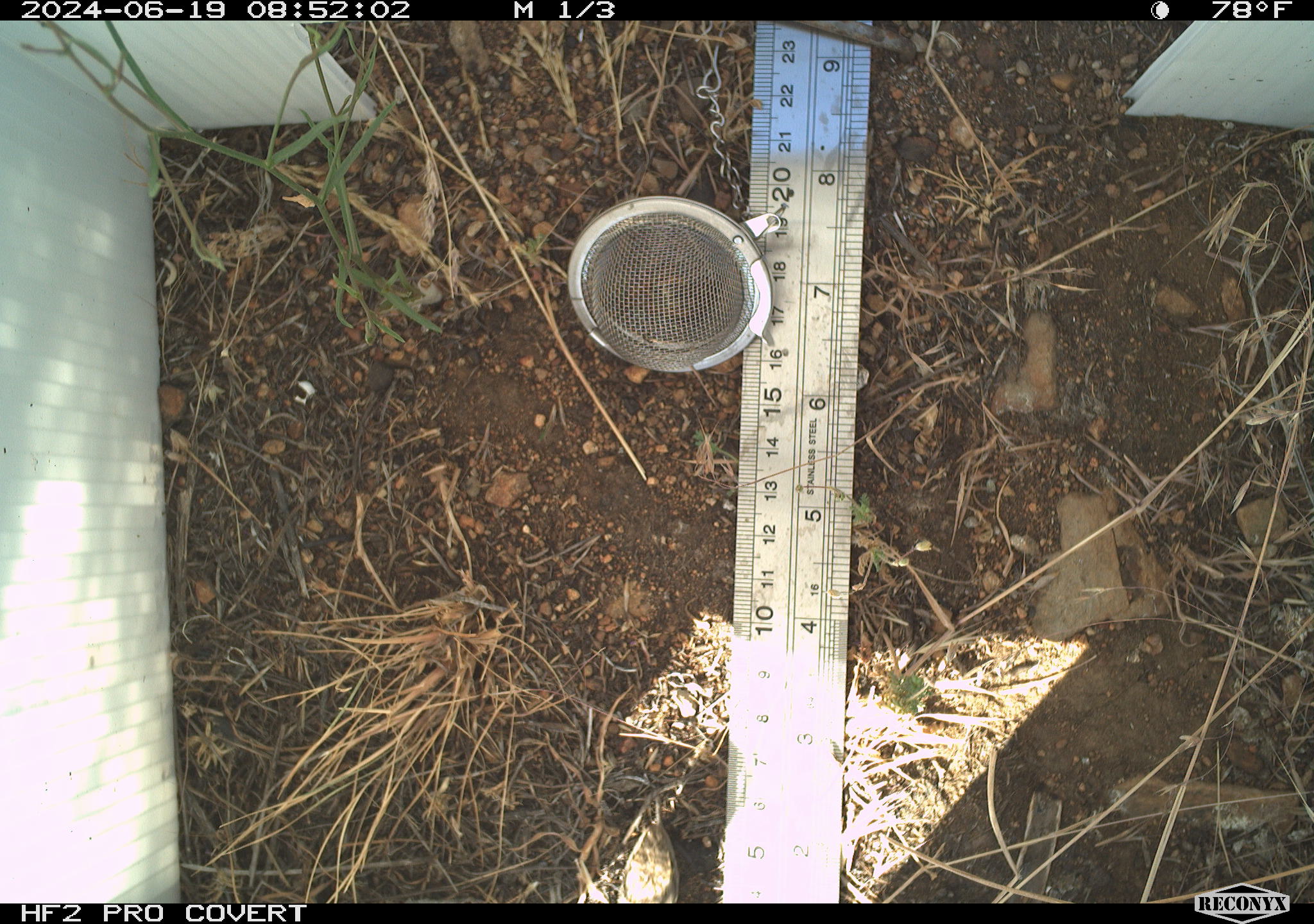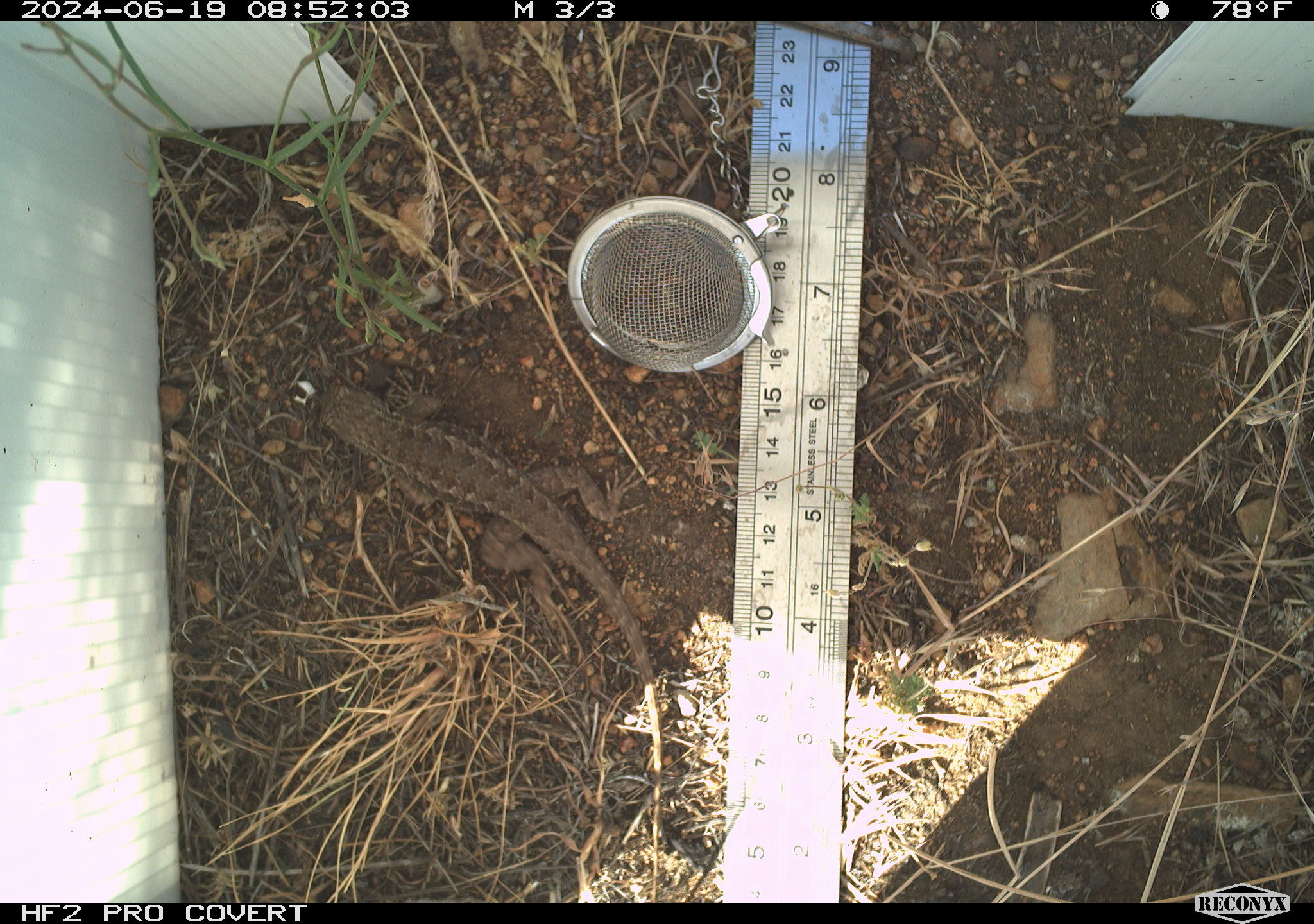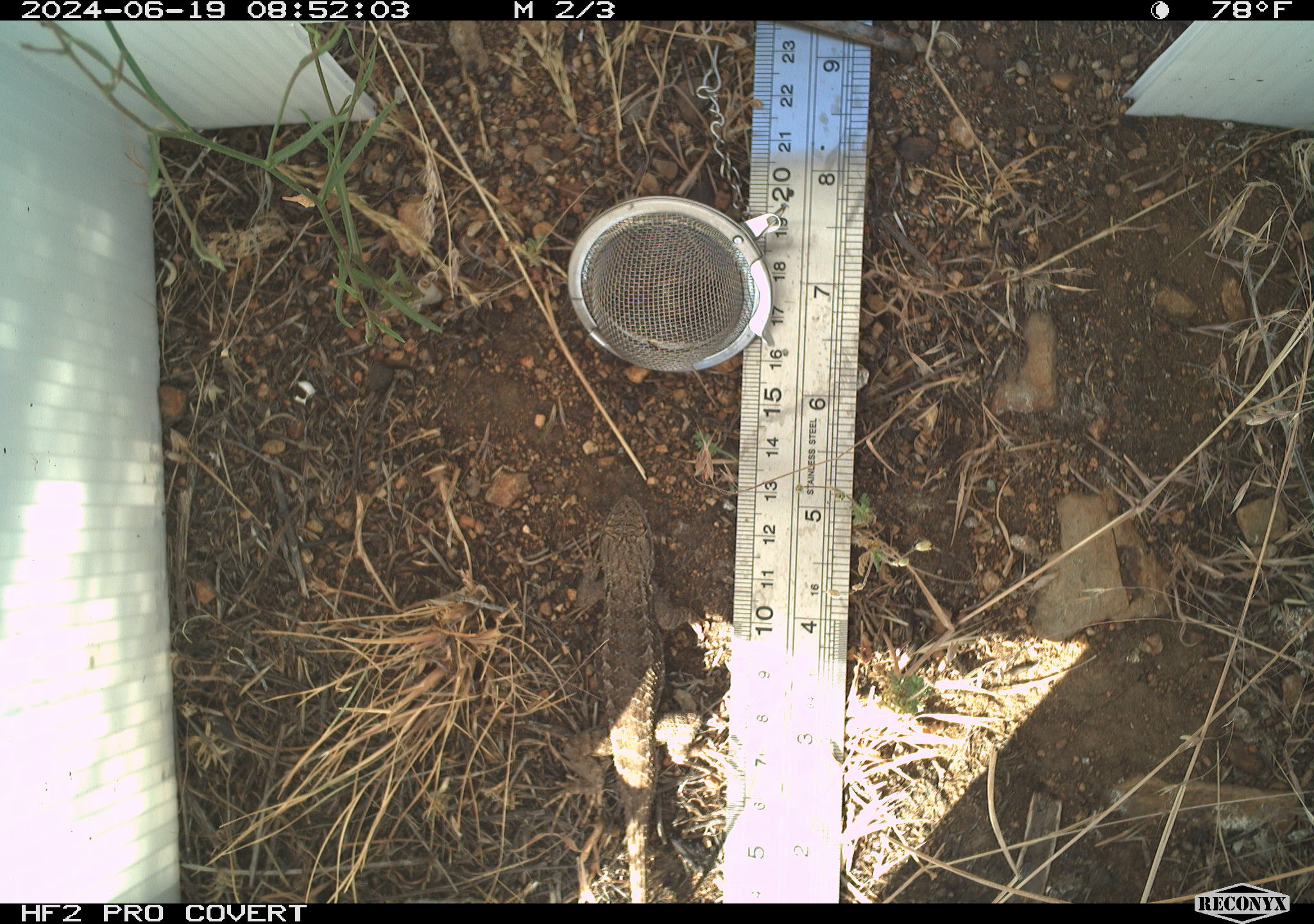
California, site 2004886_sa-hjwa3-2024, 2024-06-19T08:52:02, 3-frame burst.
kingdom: Animalia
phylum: Chordata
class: Reptilia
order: Squamata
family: Phrynosomatidae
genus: Sceloporus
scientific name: Sceloporus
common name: spiny lizards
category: sceloporus species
Sceloporus species (spiny lizards) (Sceloporus).